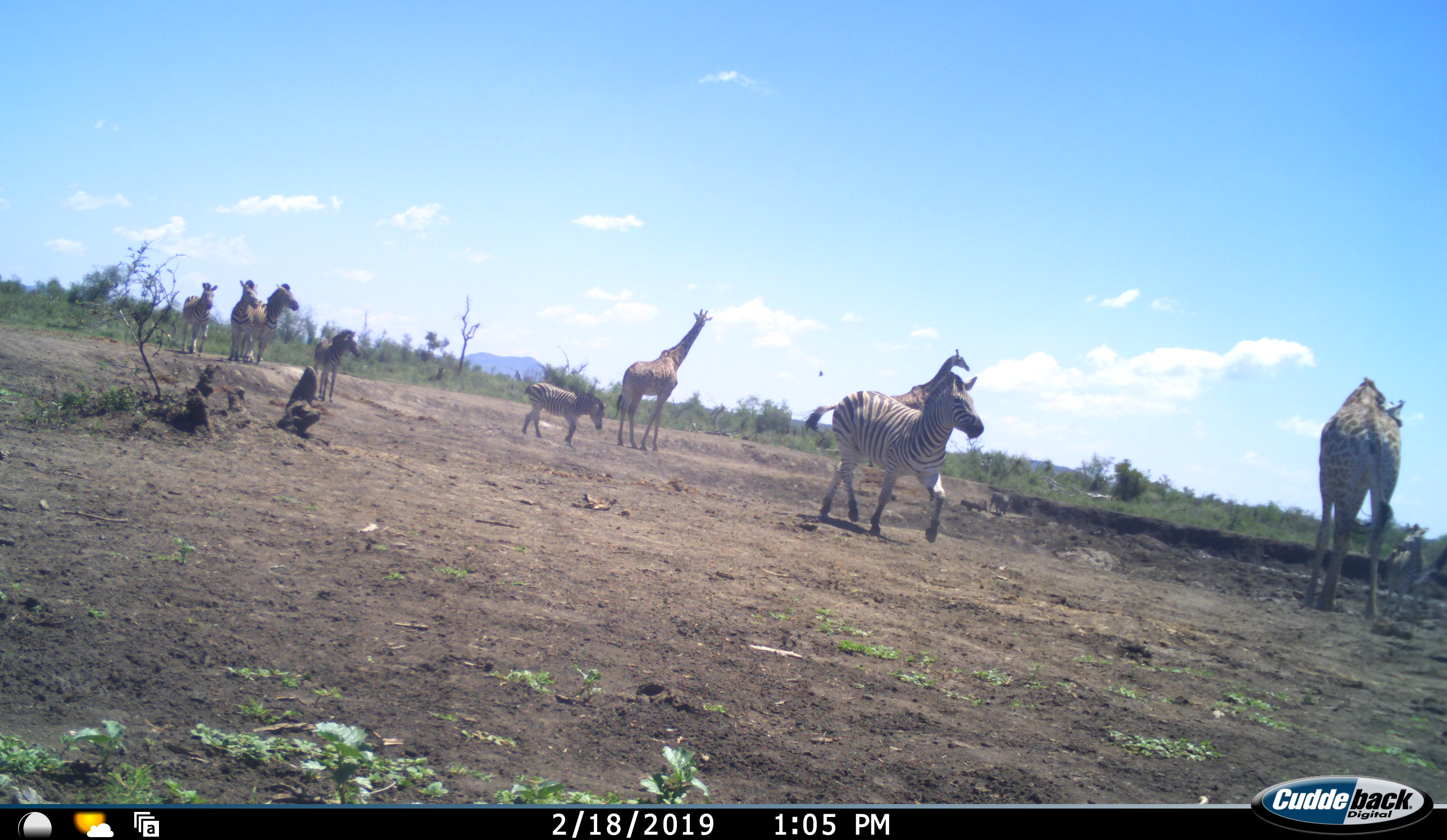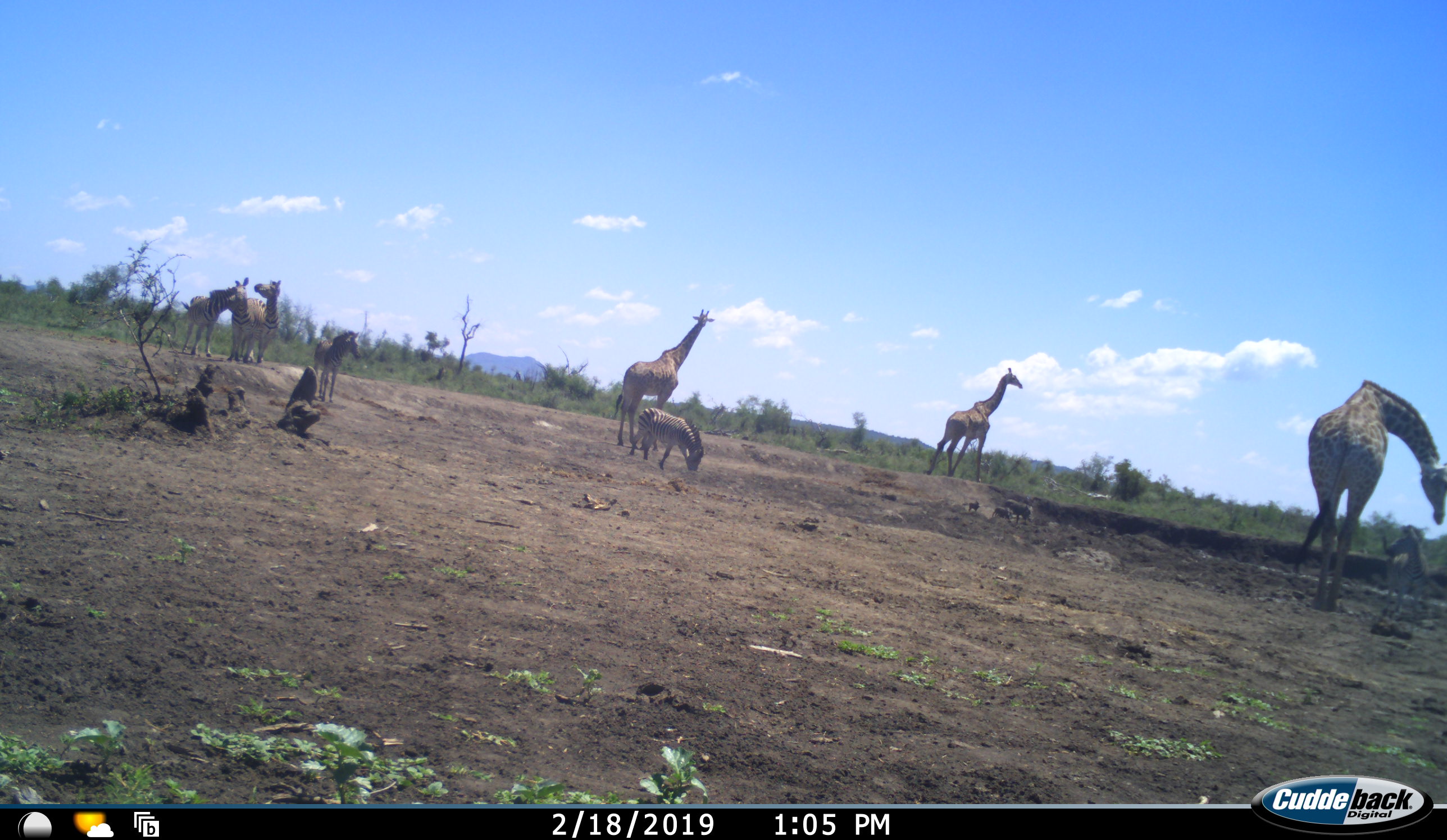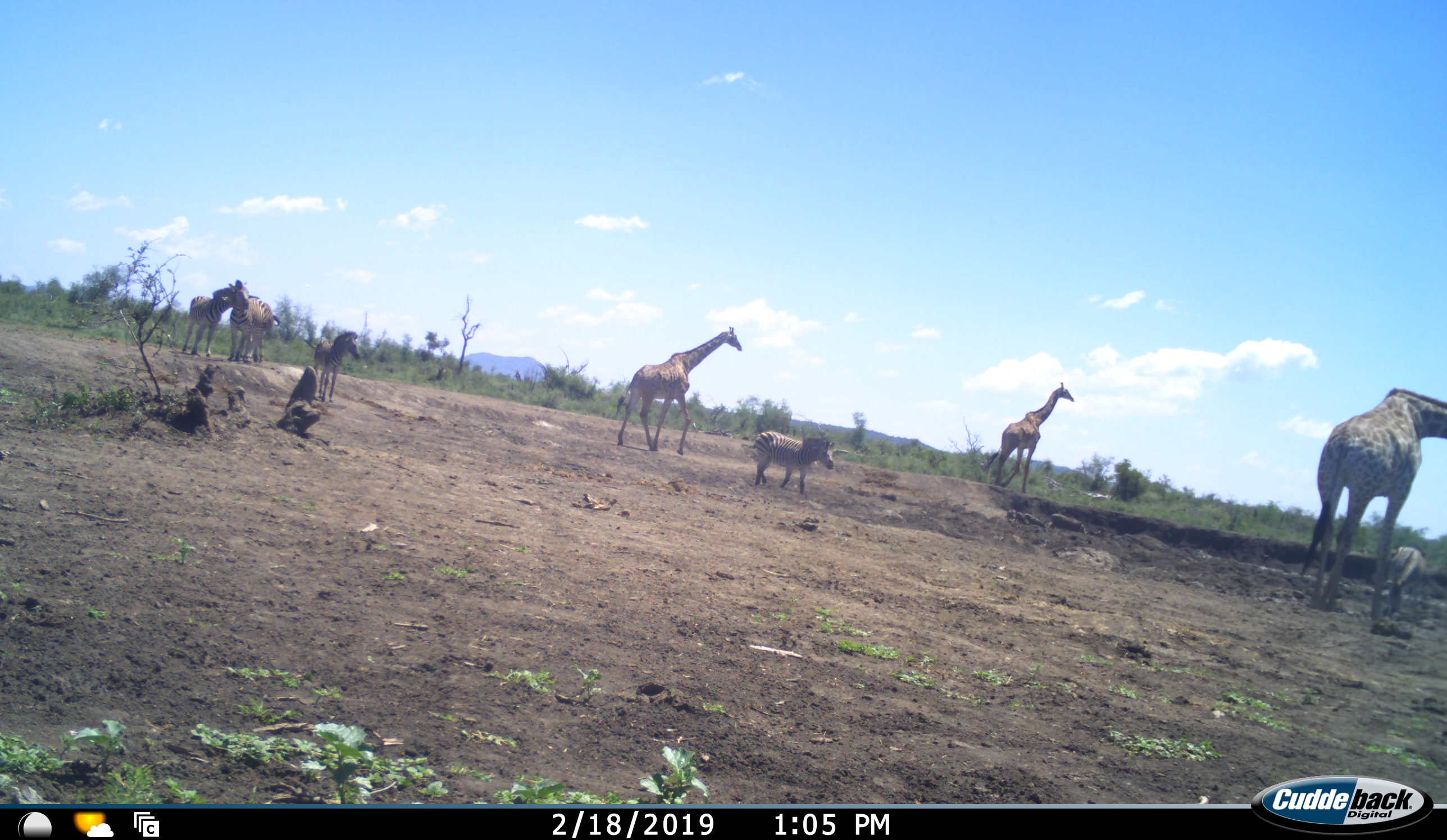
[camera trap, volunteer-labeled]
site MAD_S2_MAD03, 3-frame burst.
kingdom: Animalia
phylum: Chordata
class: Mammalia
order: Artiodactyla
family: Giraffidae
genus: Giraffa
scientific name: Giraffa camelopardalis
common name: giraffe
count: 3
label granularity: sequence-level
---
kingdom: Animalia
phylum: Chordata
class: Mammalia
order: Perissodactyla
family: Equidae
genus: Equus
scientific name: Equus quagga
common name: plains zebra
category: zebraplains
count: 7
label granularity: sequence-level